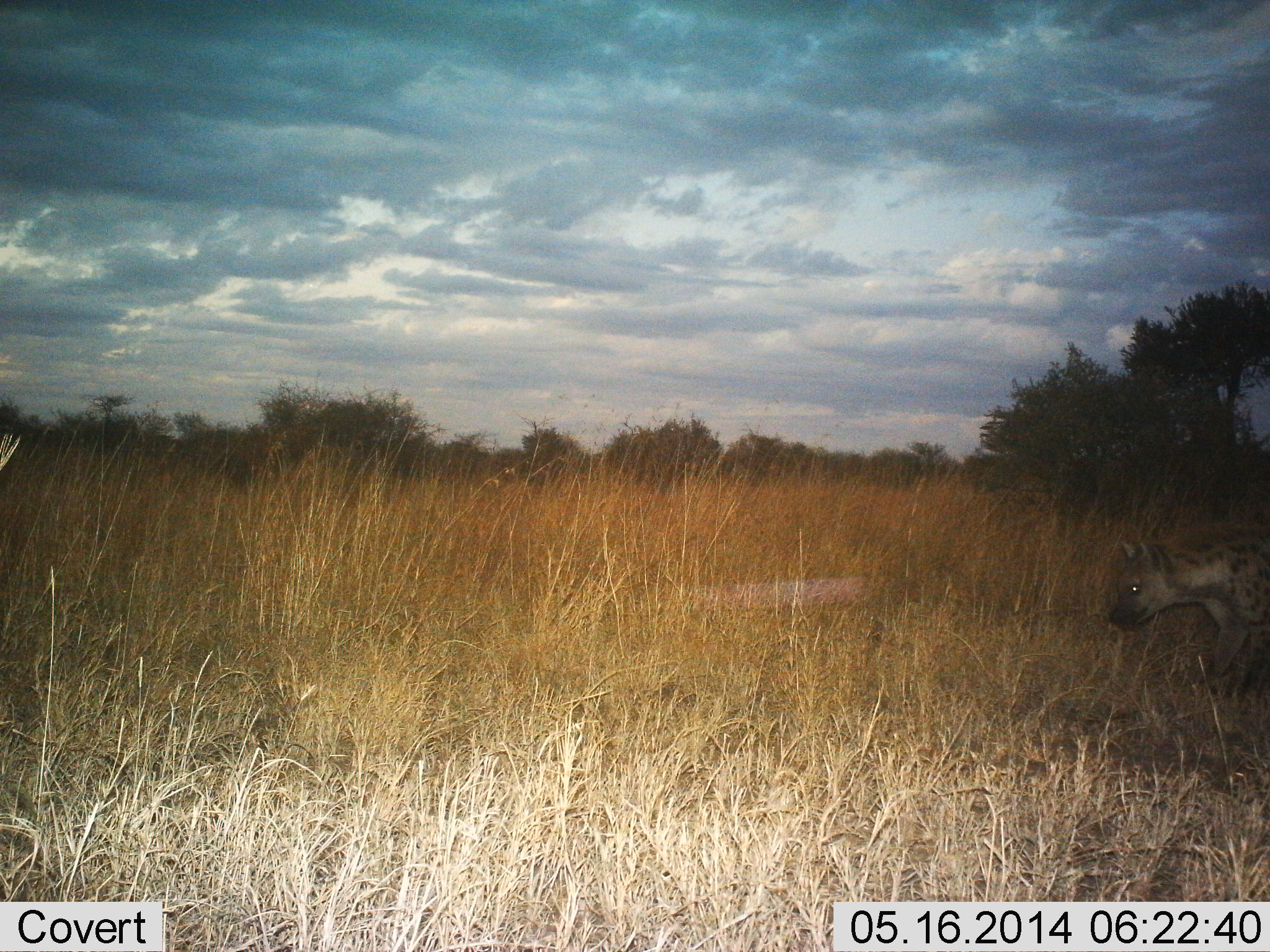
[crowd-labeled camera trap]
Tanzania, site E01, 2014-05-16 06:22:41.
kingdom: Animalia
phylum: Chordata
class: Mammalia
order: Carnivora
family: Hyaenidae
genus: Crocuta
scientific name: Crocuta crocuta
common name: spotted hyena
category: hyenaspotted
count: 1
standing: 40%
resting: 0%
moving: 60%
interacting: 0%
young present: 0%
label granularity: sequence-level